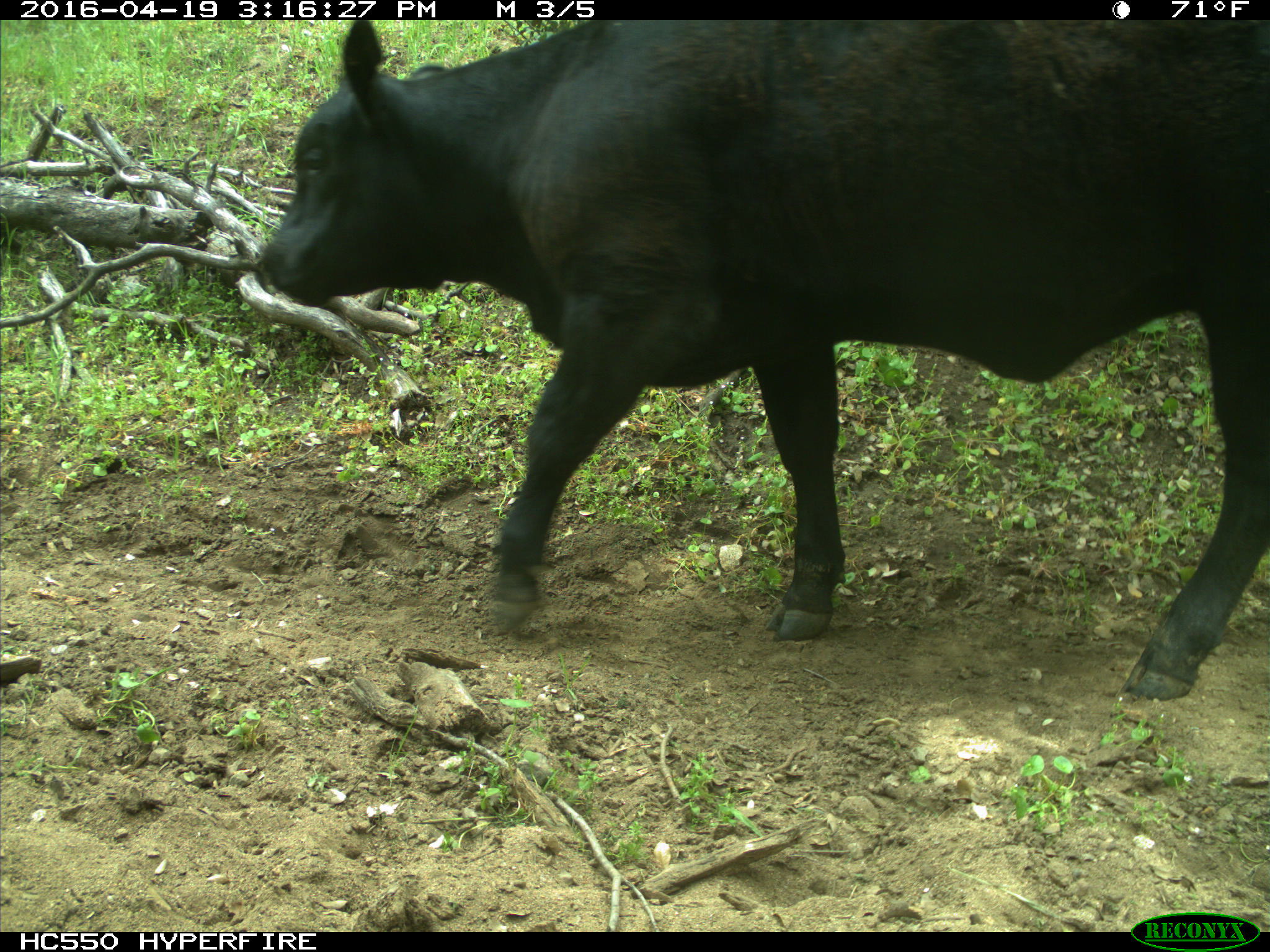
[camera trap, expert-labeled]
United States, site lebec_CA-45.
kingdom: Animalia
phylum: Chordata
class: Mammalia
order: Artiodactyla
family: Bovidae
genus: Bos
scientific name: Bos taurus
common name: domestic cow